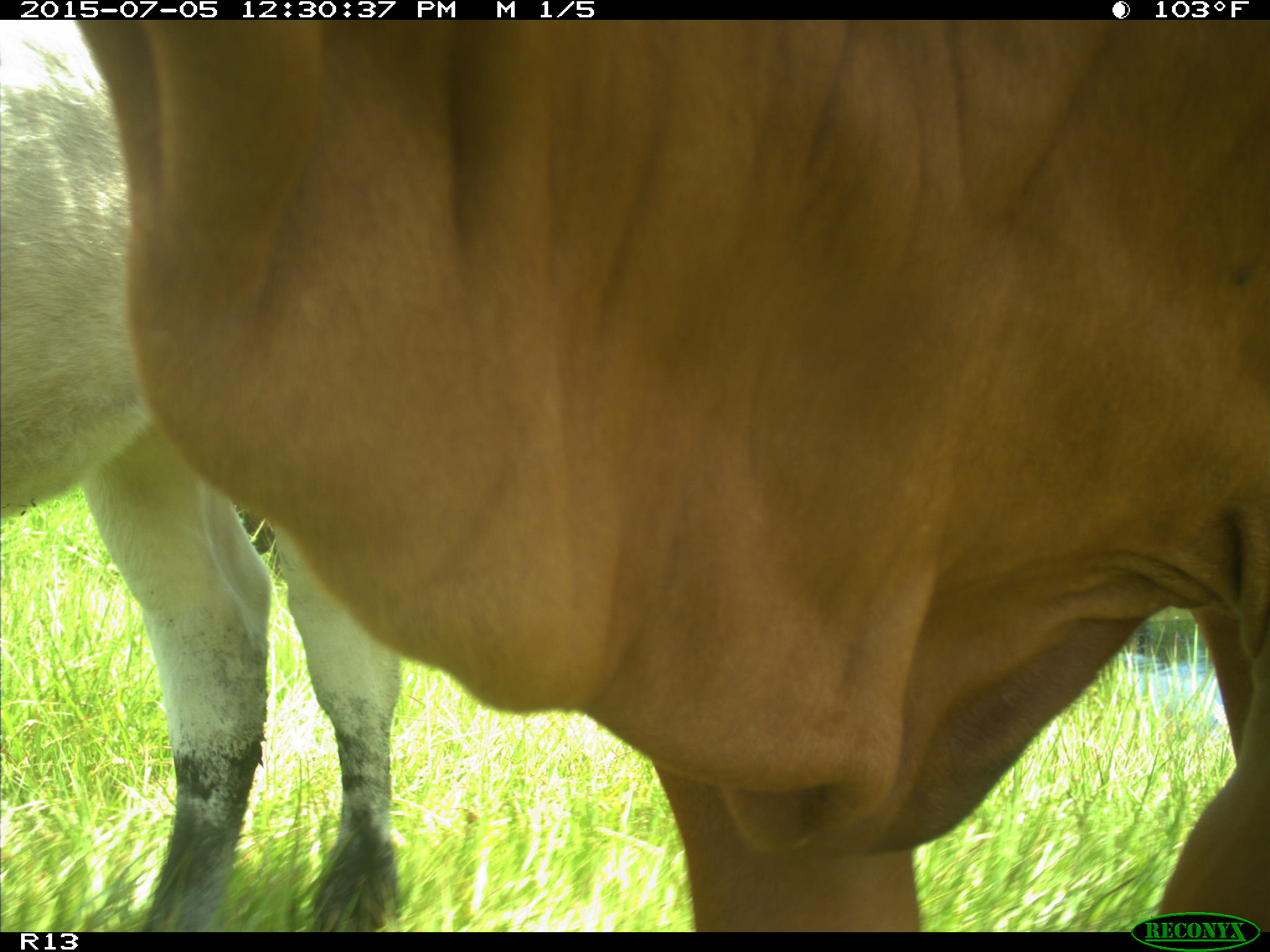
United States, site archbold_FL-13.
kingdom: Animalia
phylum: Chordata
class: Mammalia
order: Artiodactyla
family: Bovidae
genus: Bos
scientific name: Bos taurus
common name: domestic cow